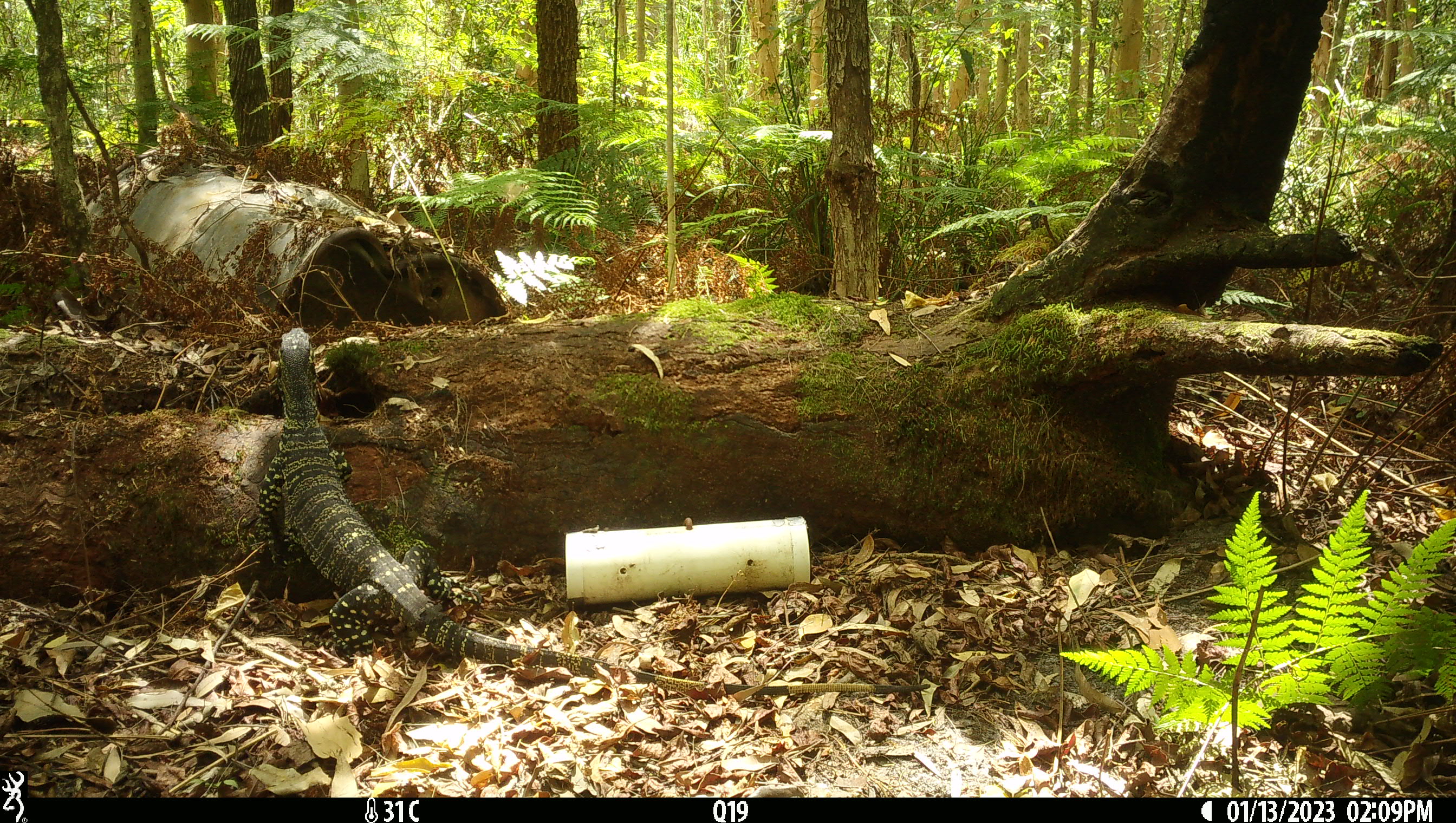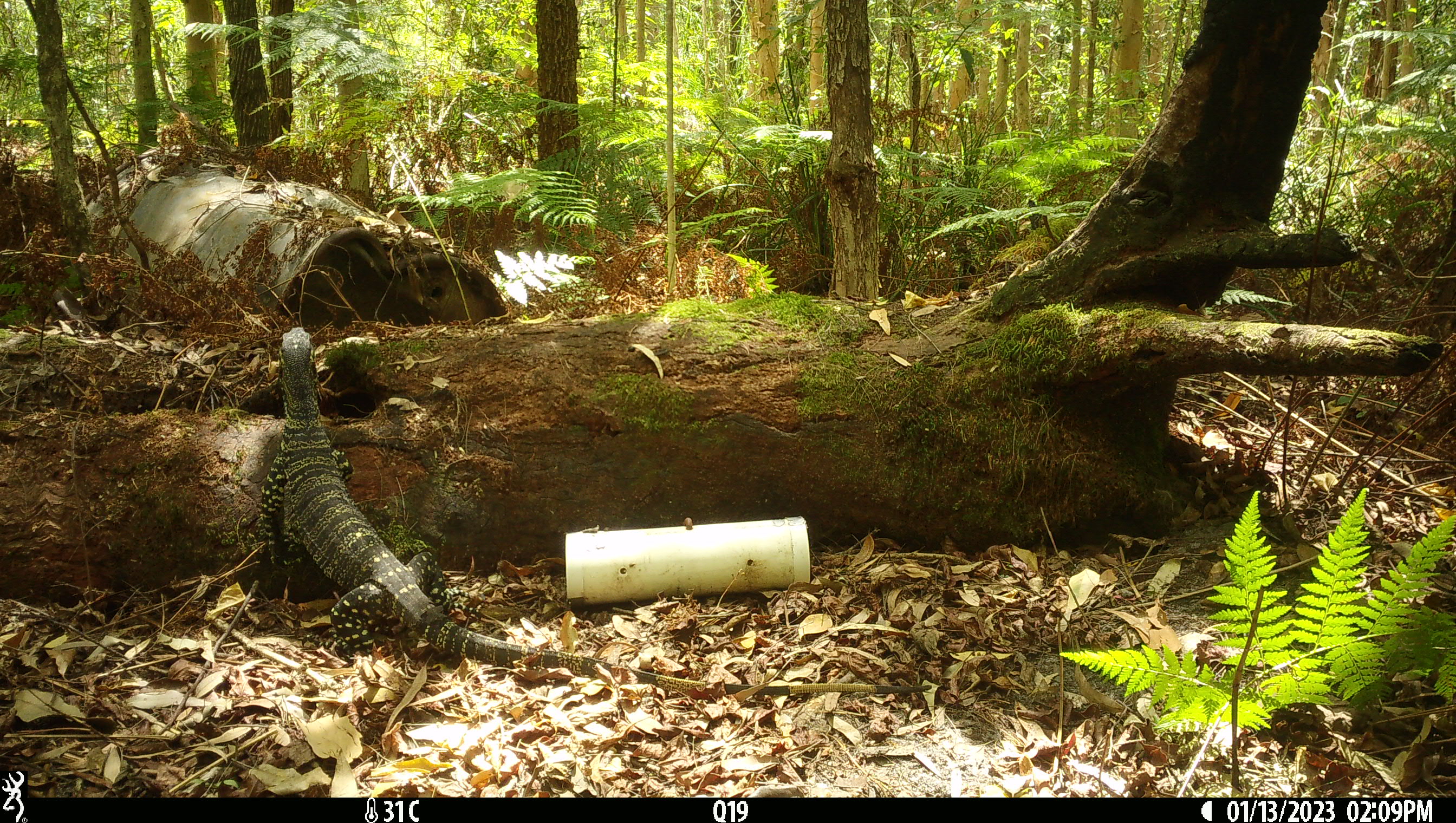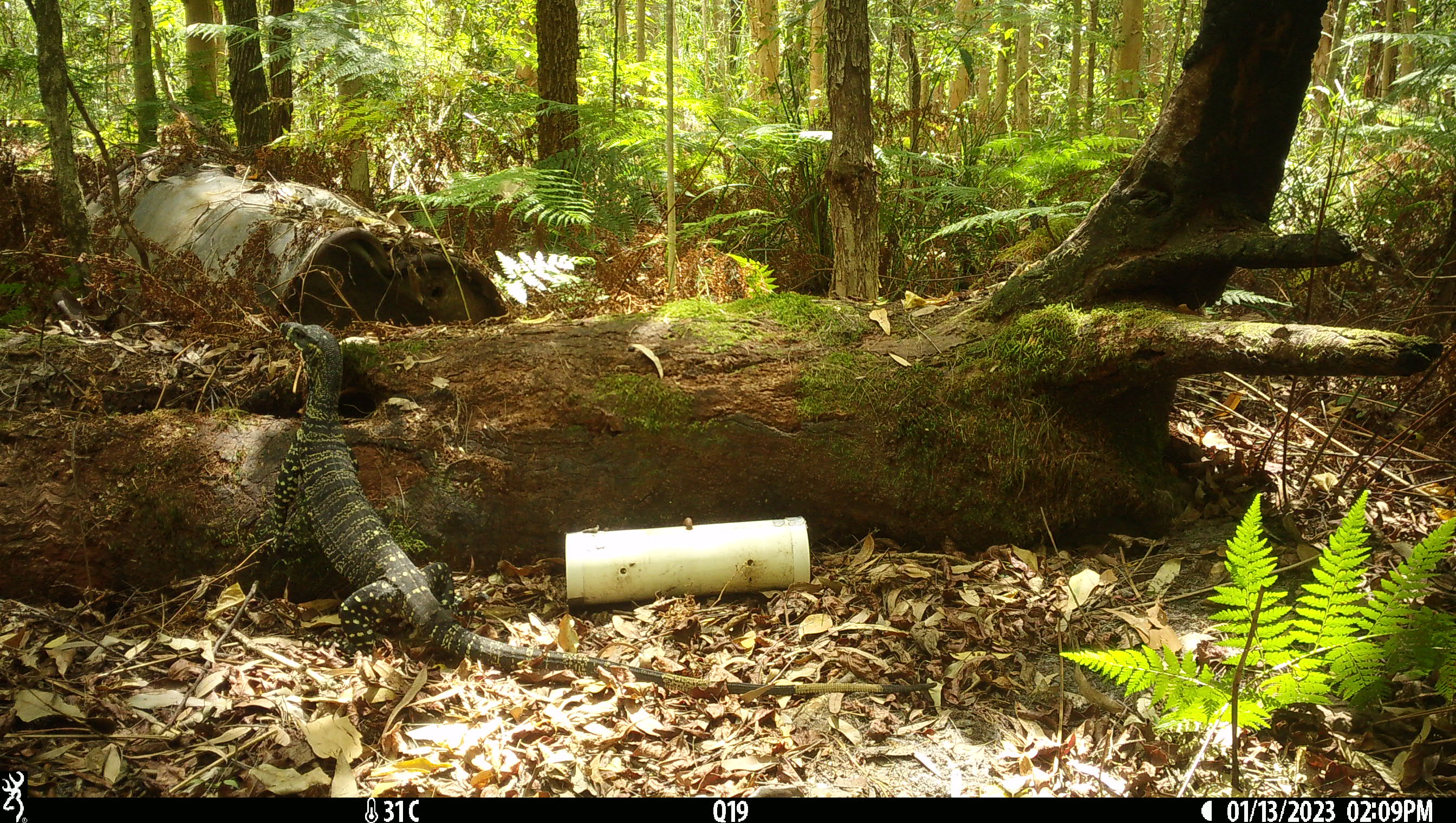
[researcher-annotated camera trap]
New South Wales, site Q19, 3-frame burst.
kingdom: Animalia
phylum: Chordata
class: Reptilia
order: Squamata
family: Varanidae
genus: Varanus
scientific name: Varanus varius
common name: lace monitor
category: goanna